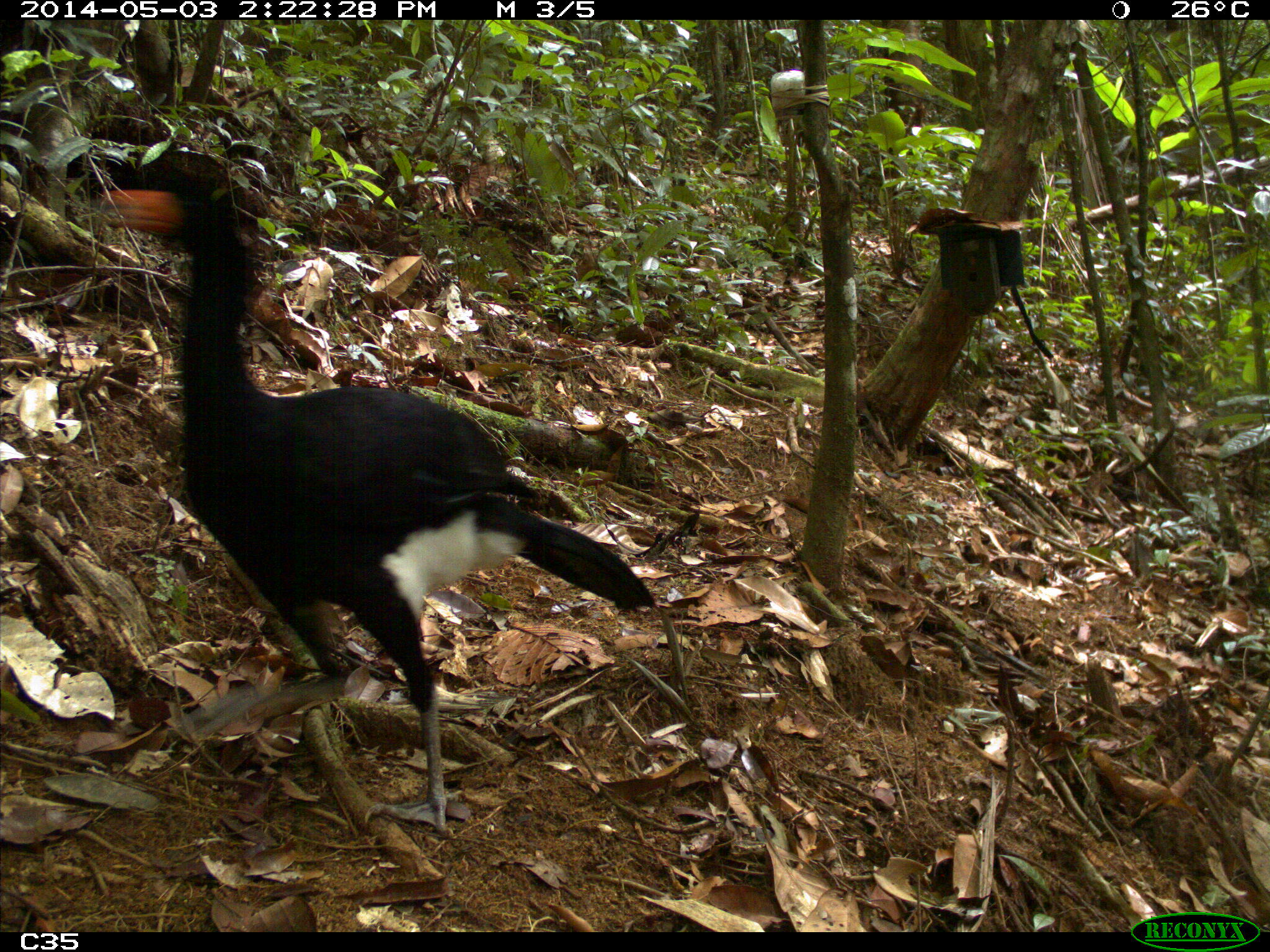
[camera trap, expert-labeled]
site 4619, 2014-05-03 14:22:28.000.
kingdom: Animalia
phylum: Chordata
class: Aves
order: Galliformes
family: Cracidae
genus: Crax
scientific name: Crax alector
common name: black curassow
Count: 2.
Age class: adult.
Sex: female.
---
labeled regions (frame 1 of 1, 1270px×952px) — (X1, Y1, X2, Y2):
crax alector: (97, 148, 652, 833)